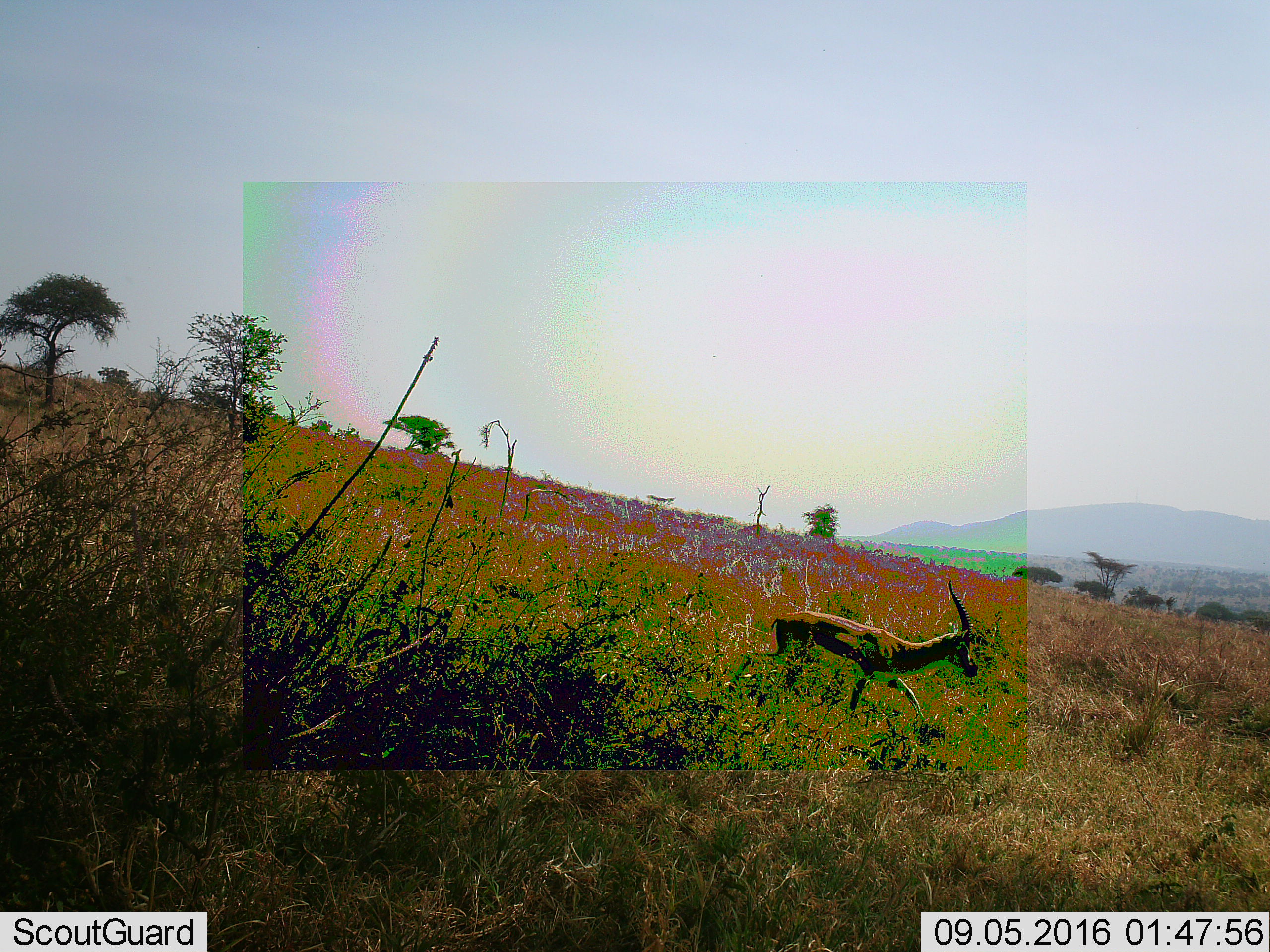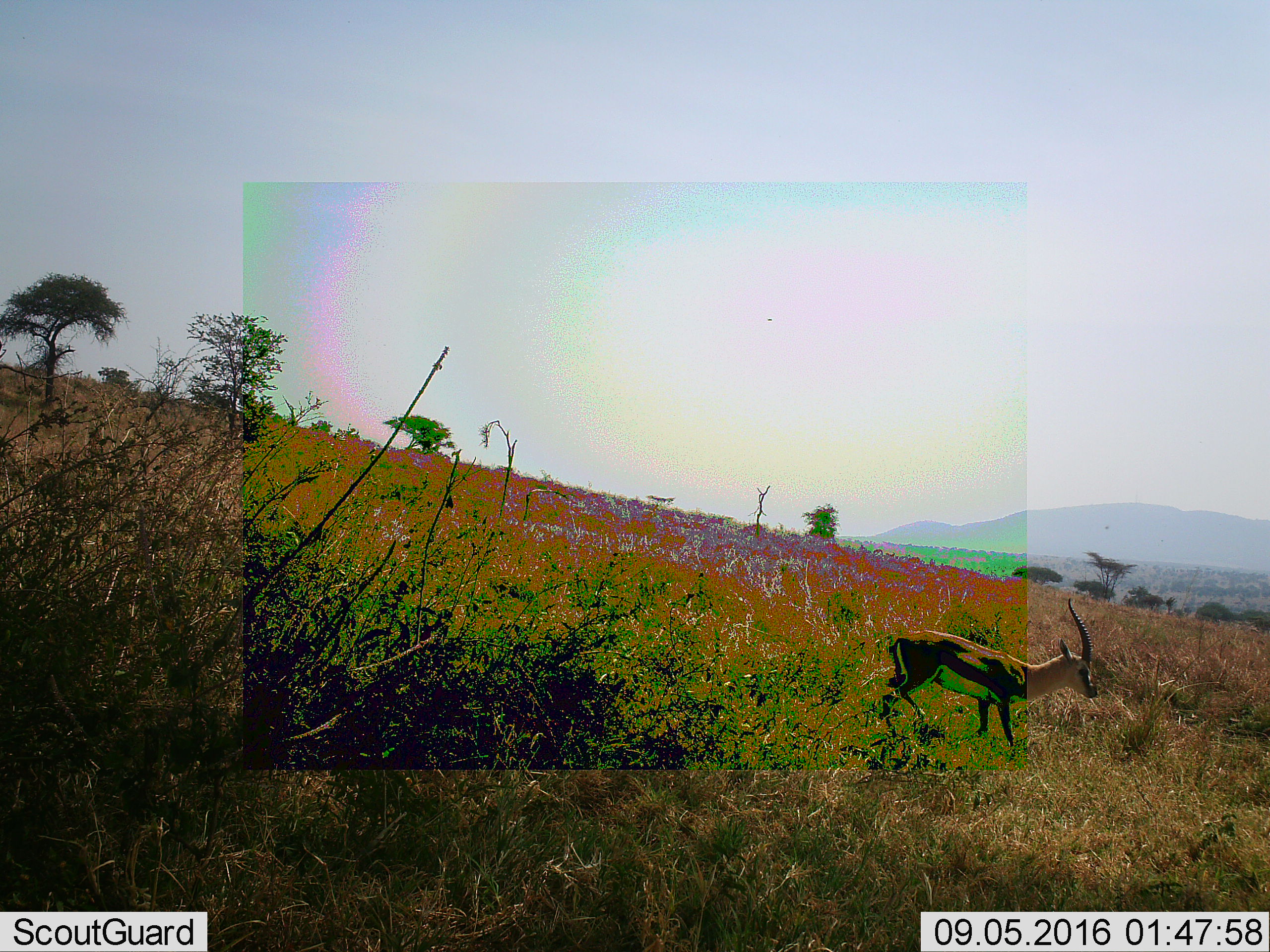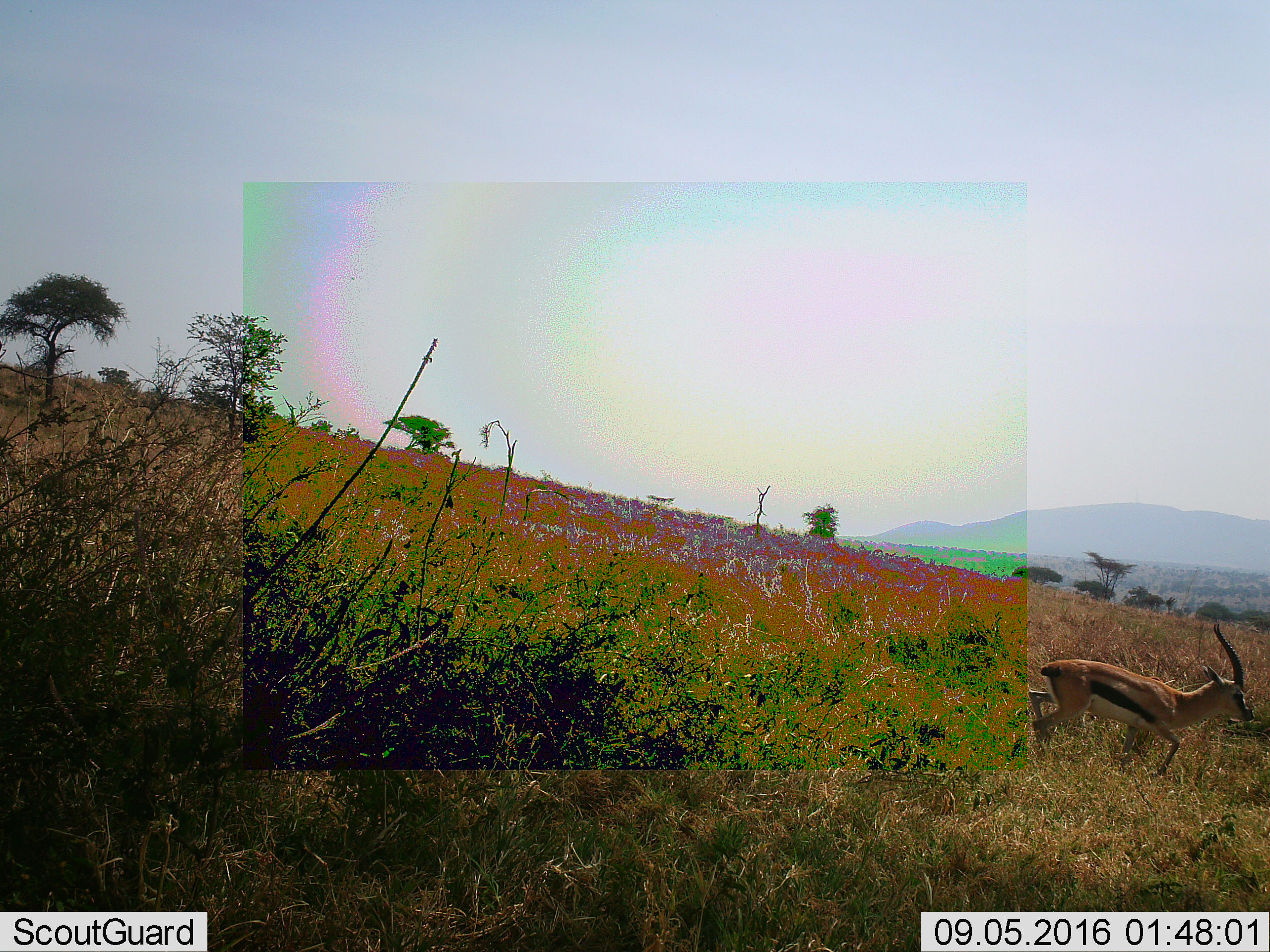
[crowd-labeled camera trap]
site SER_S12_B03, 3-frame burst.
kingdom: Animalia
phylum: Chordata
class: Mammalia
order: Artiodactyla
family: Bovidae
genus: Eudorcas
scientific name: Eudorcas thomsonii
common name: thomson's gazelle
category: gazellethomsons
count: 1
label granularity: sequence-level